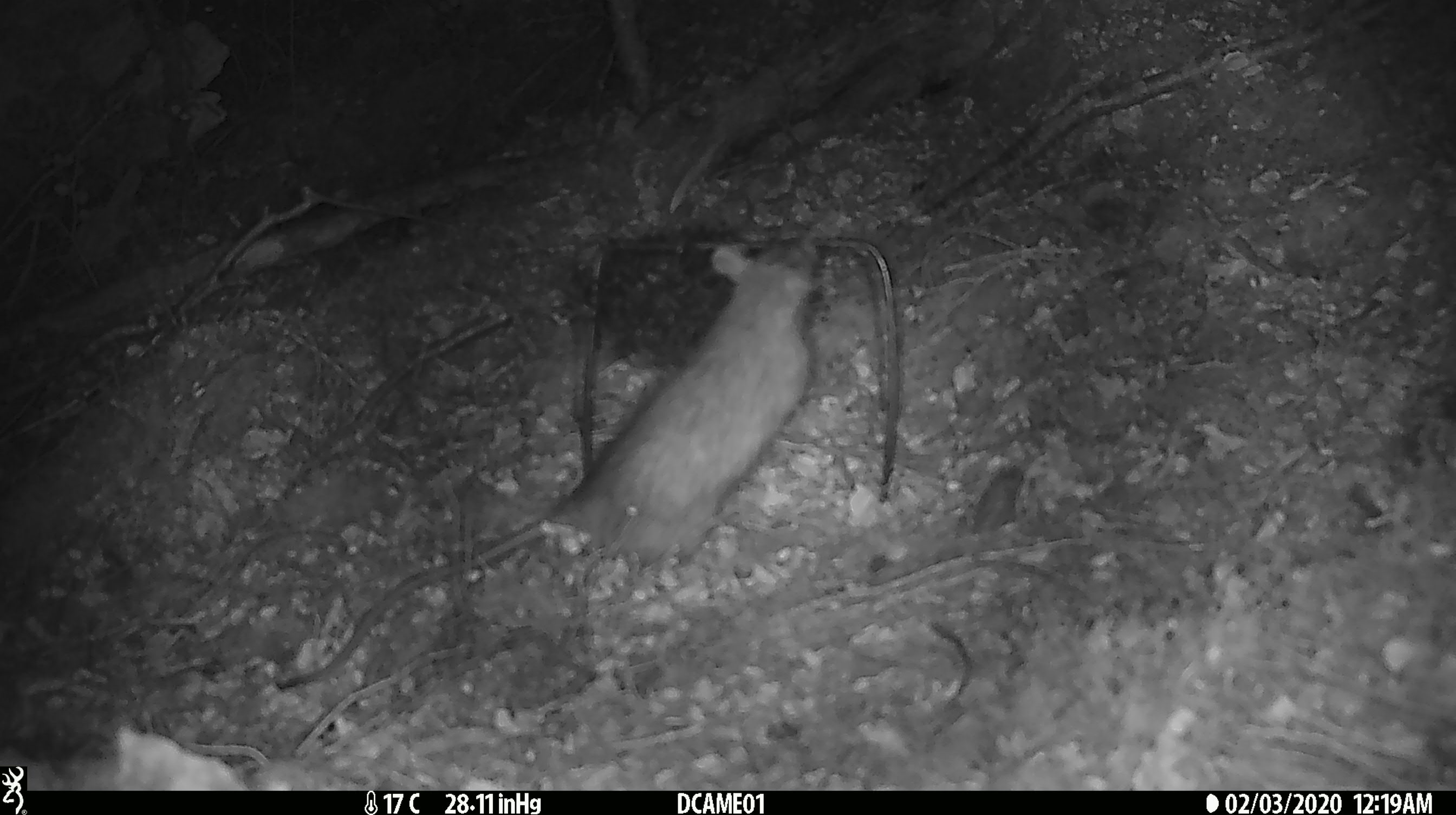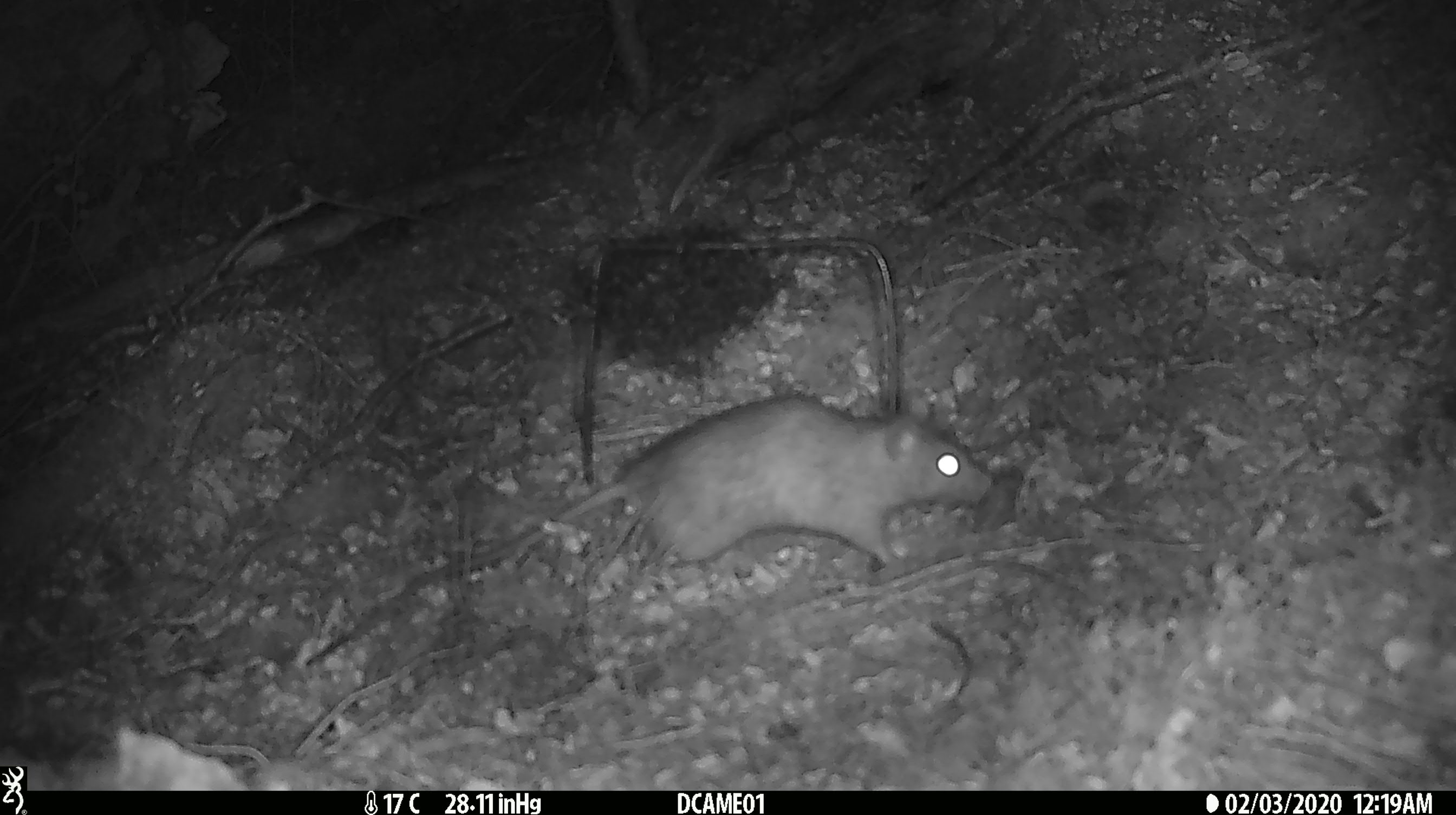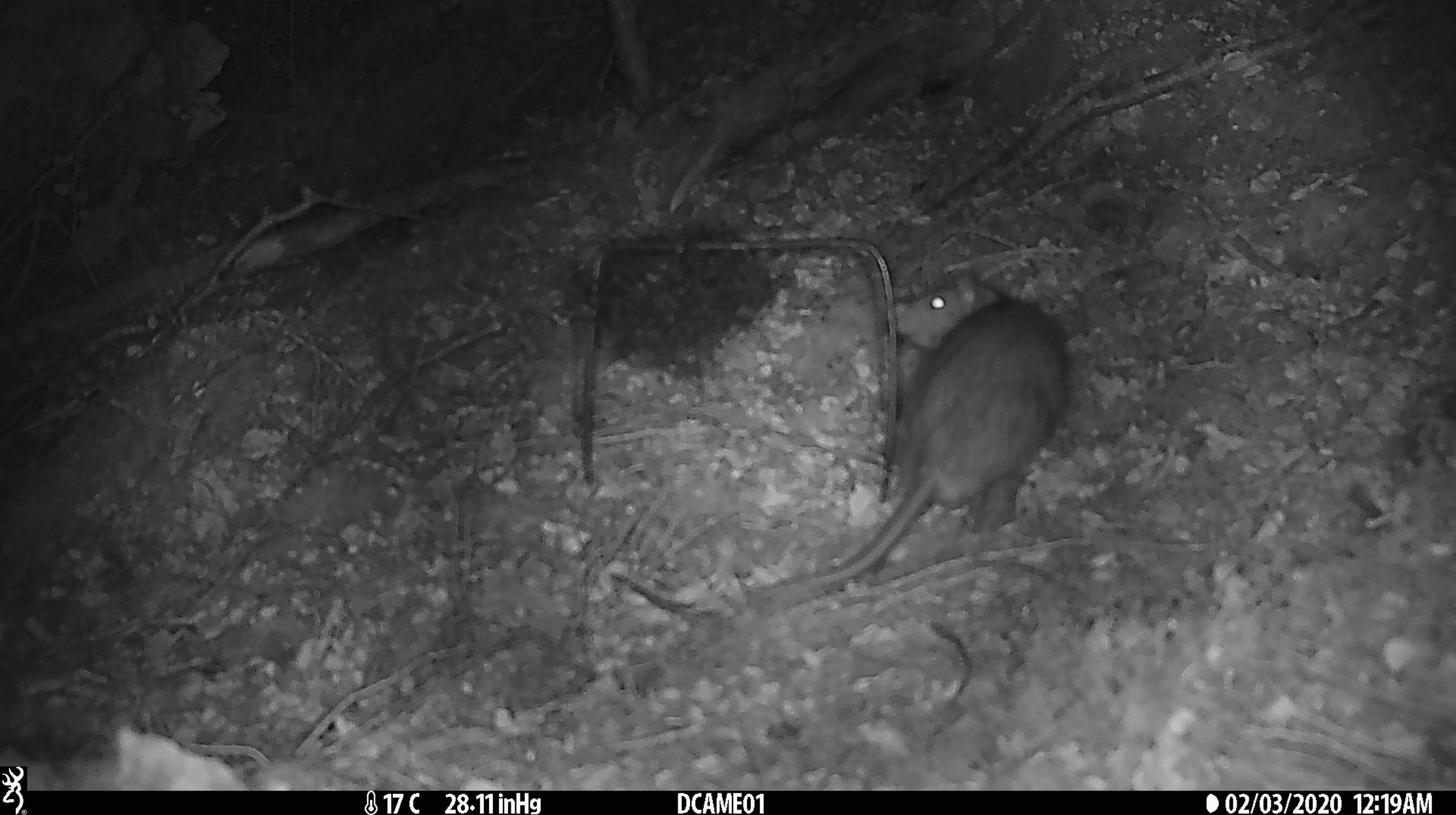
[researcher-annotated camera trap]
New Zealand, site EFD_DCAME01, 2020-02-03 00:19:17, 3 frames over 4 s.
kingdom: Animalia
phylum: Chordata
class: Mammalia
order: Rodentia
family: Muridae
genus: Rattus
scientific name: Rattus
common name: rat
Rat (Rattus).